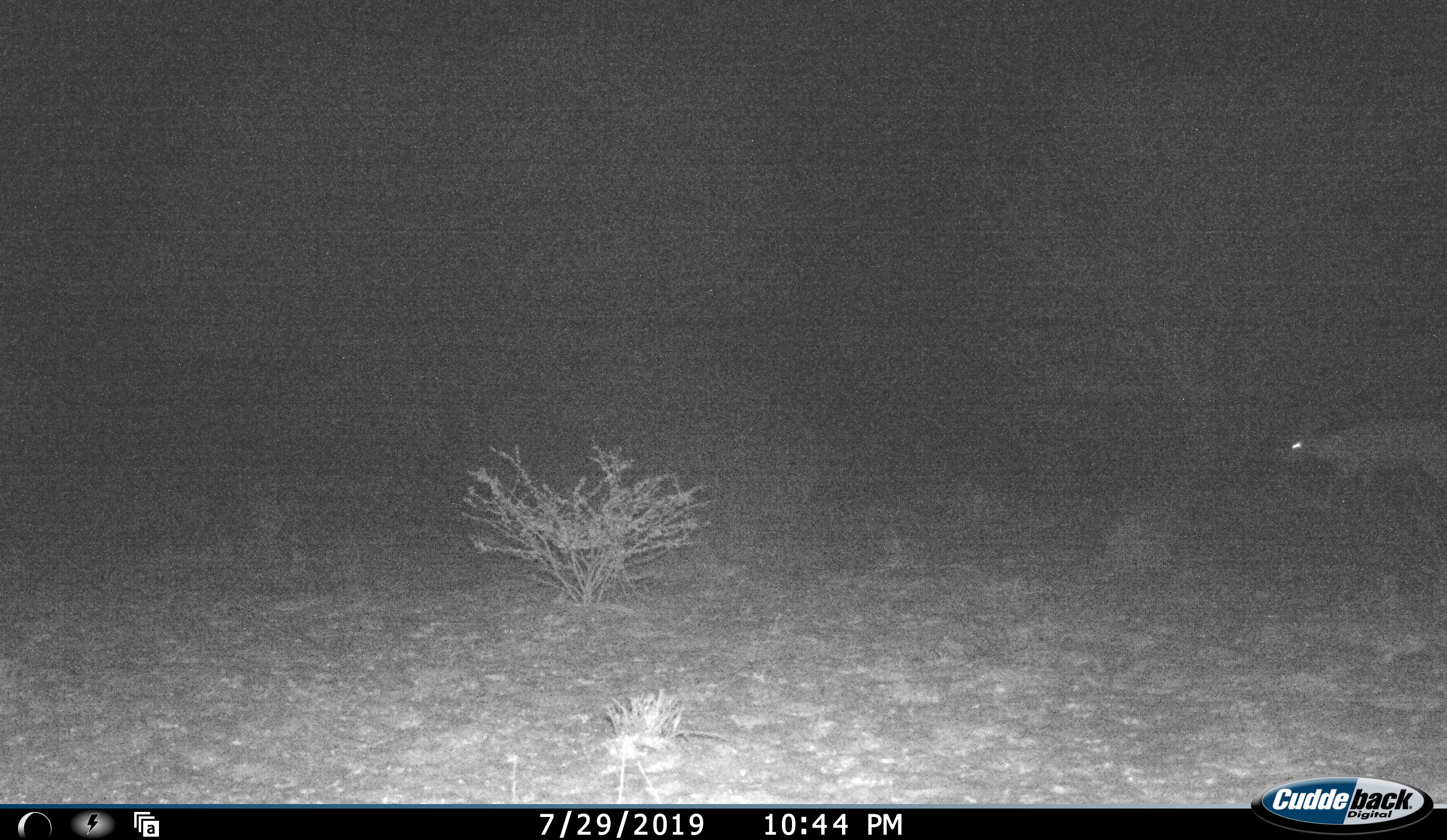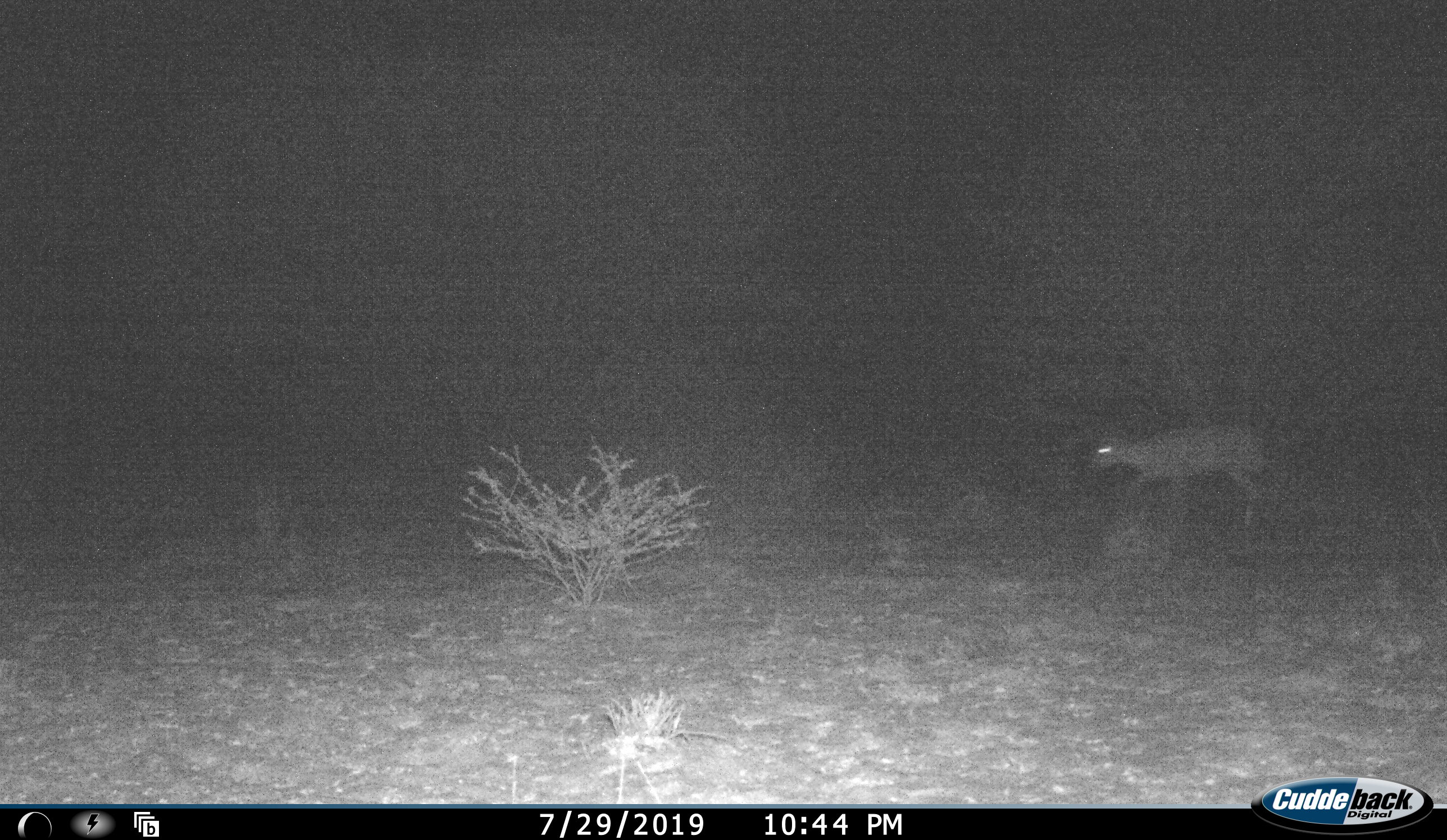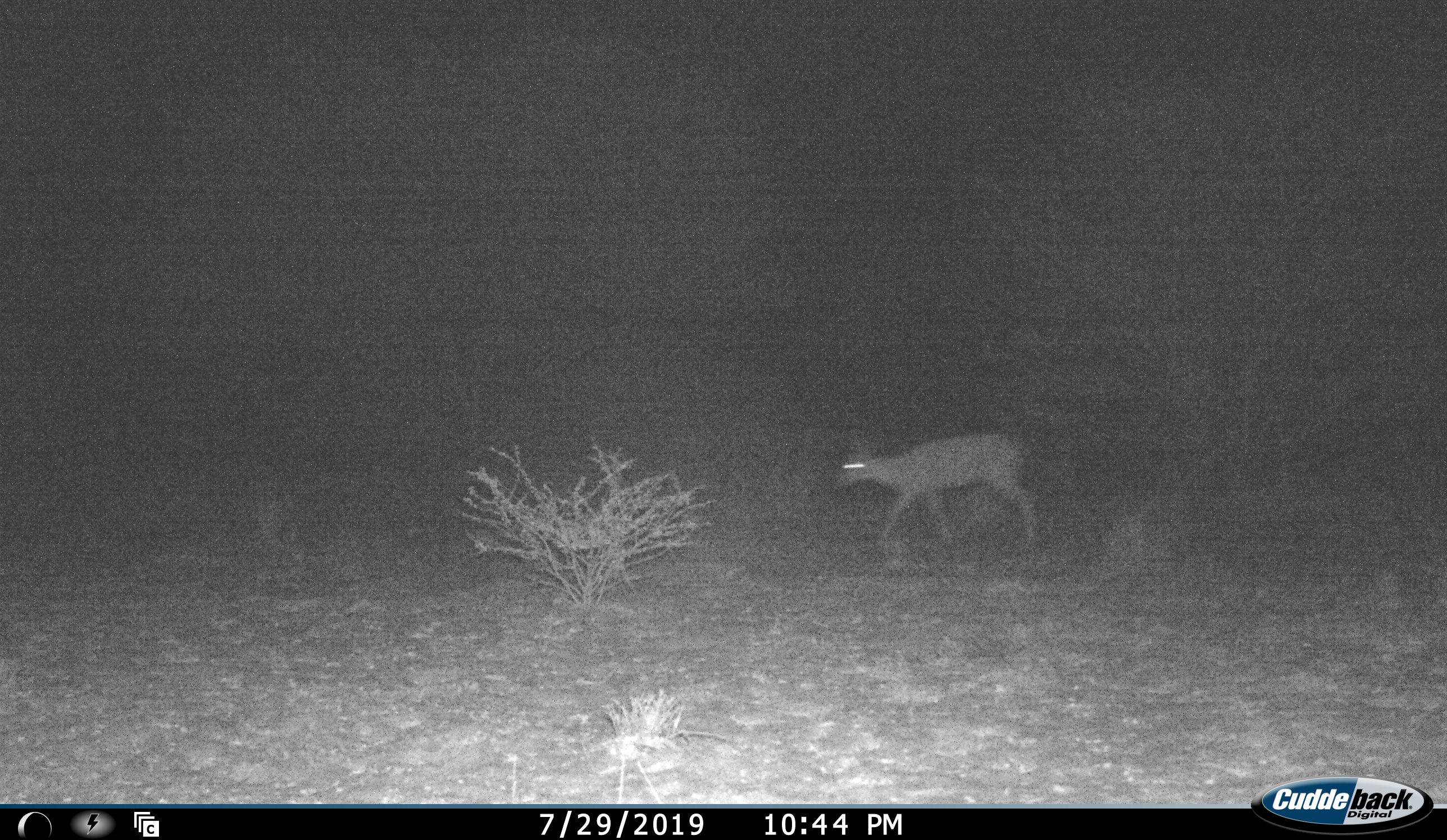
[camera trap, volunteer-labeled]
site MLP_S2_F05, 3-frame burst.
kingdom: Animalia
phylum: Chordata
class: Mammalia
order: Artiodactyla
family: Bovidae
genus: Raphicerus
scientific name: Raphicerus campestris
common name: steenbok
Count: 1.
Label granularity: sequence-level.